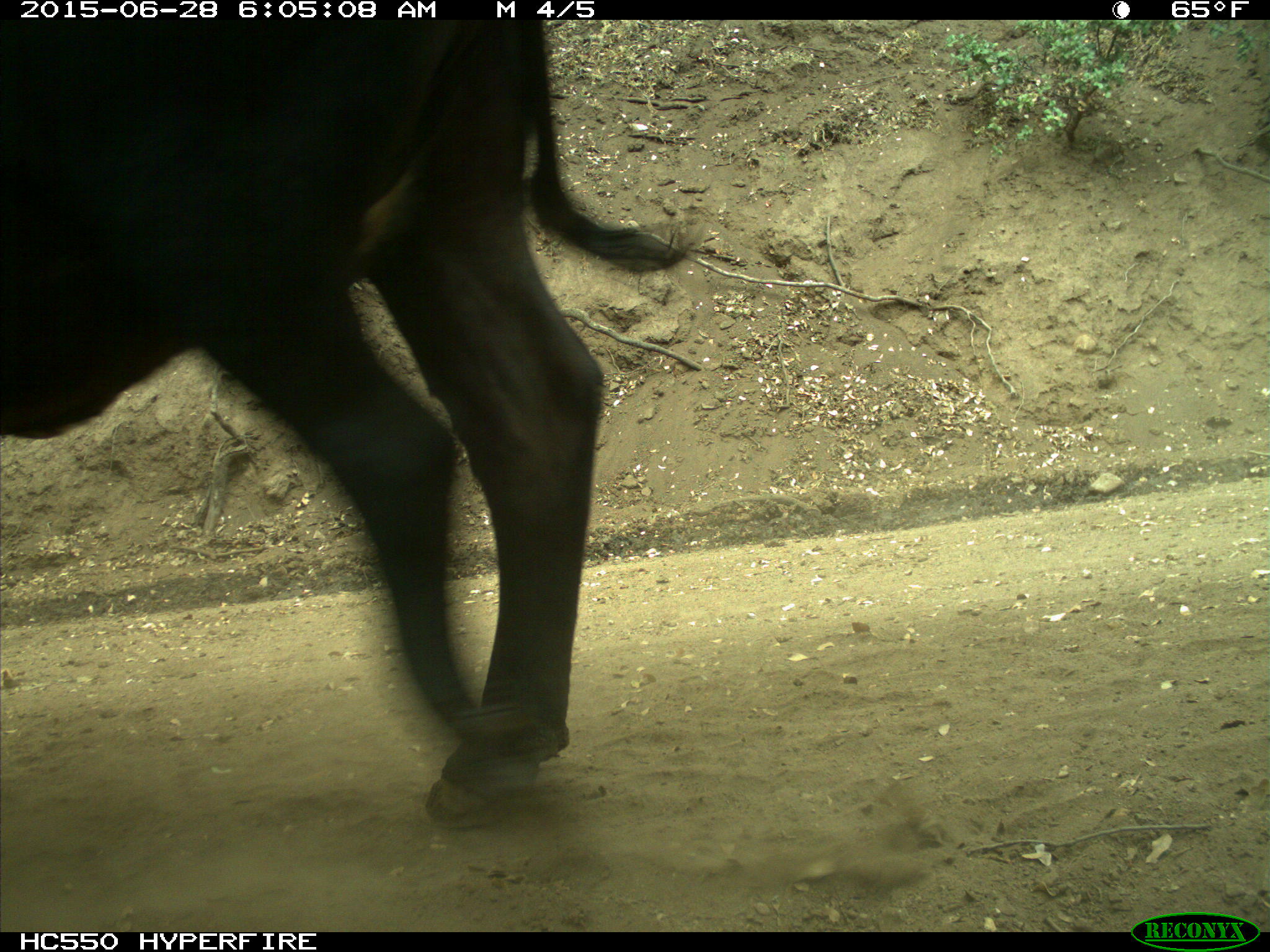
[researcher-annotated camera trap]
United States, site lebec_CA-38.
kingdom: Animalia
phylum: Chordata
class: Mammalia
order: Artiodactyla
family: Bovidae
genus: Bos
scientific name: Bos taurus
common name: domestic cow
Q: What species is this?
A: Bos taurus (domestic cow).